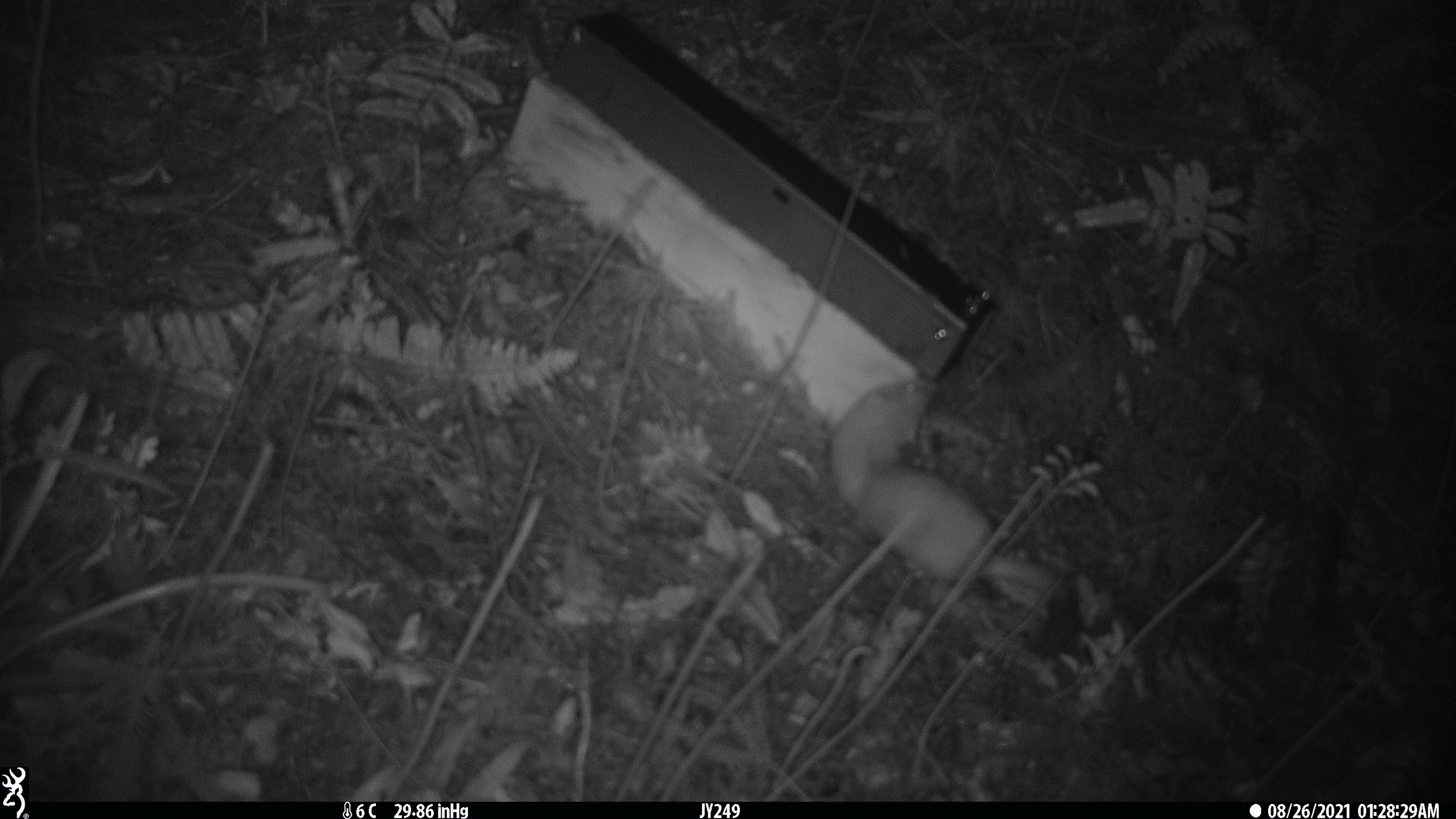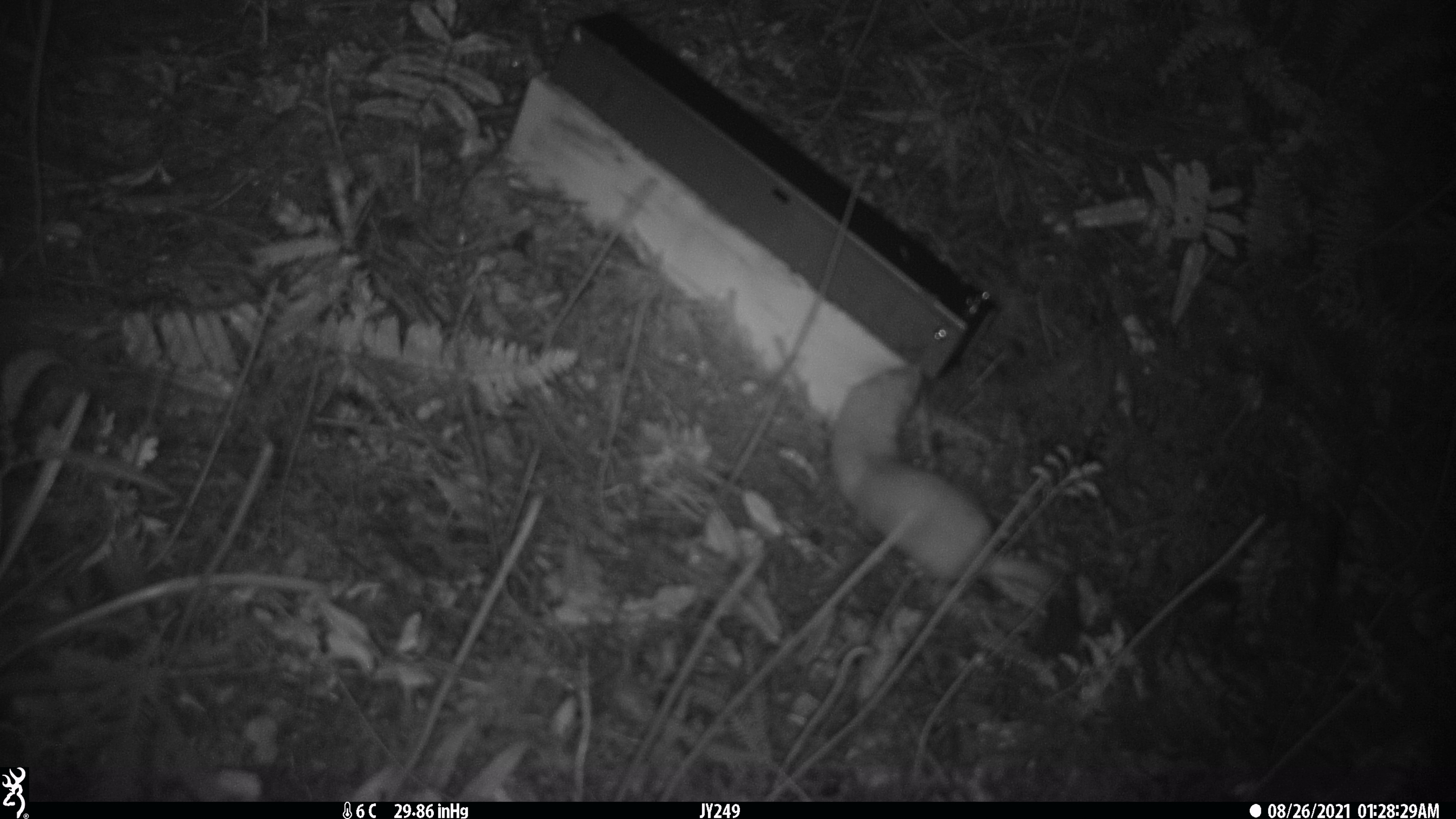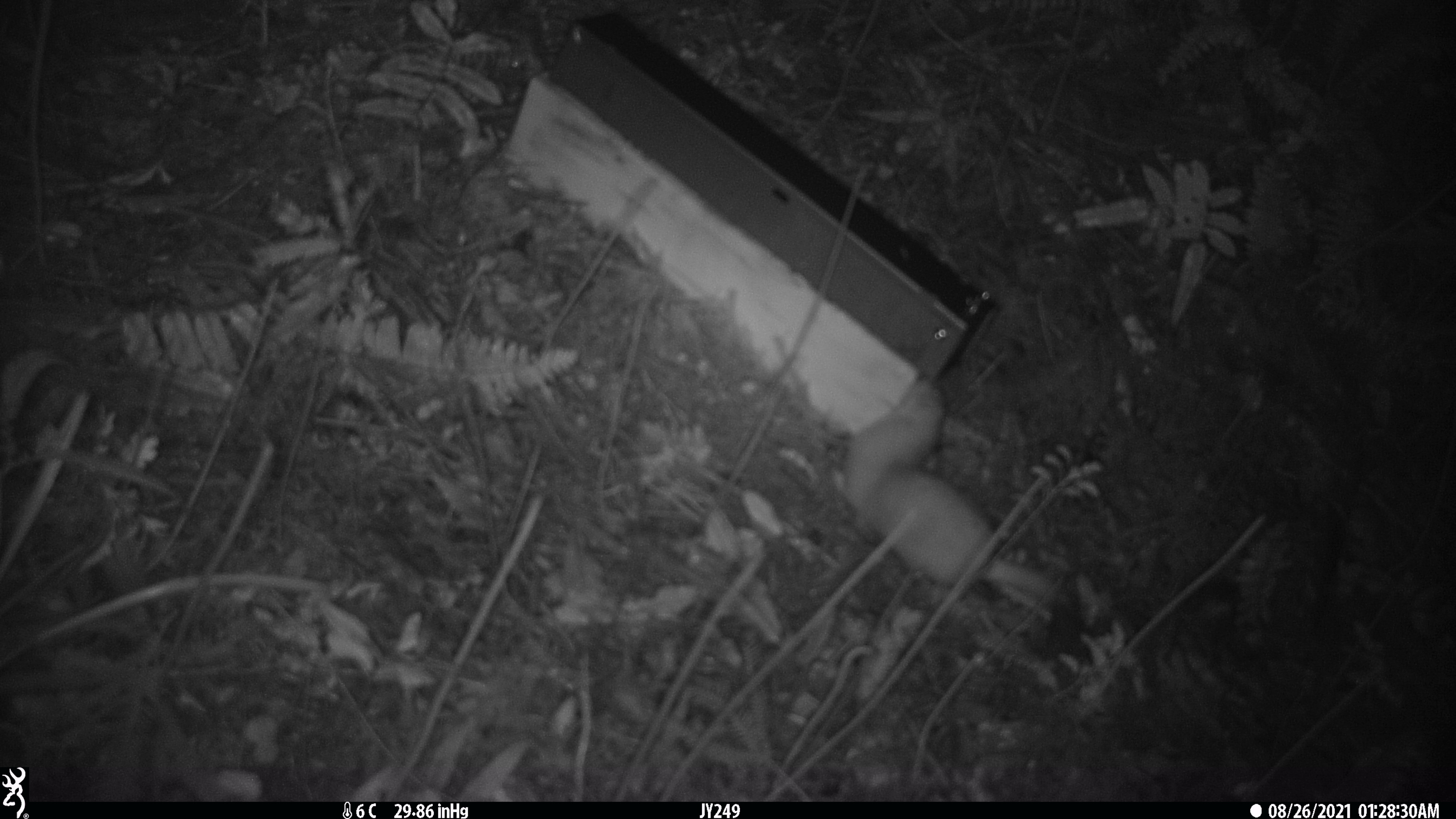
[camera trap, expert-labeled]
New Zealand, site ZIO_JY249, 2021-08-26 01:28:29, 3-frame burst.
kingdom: Animalia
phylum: Chordata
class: Mammalia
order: Carnivora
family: Mustelidae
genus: Mustela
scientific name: Mustela erminea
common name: stoat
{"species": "stoat (Mustela erminea)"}